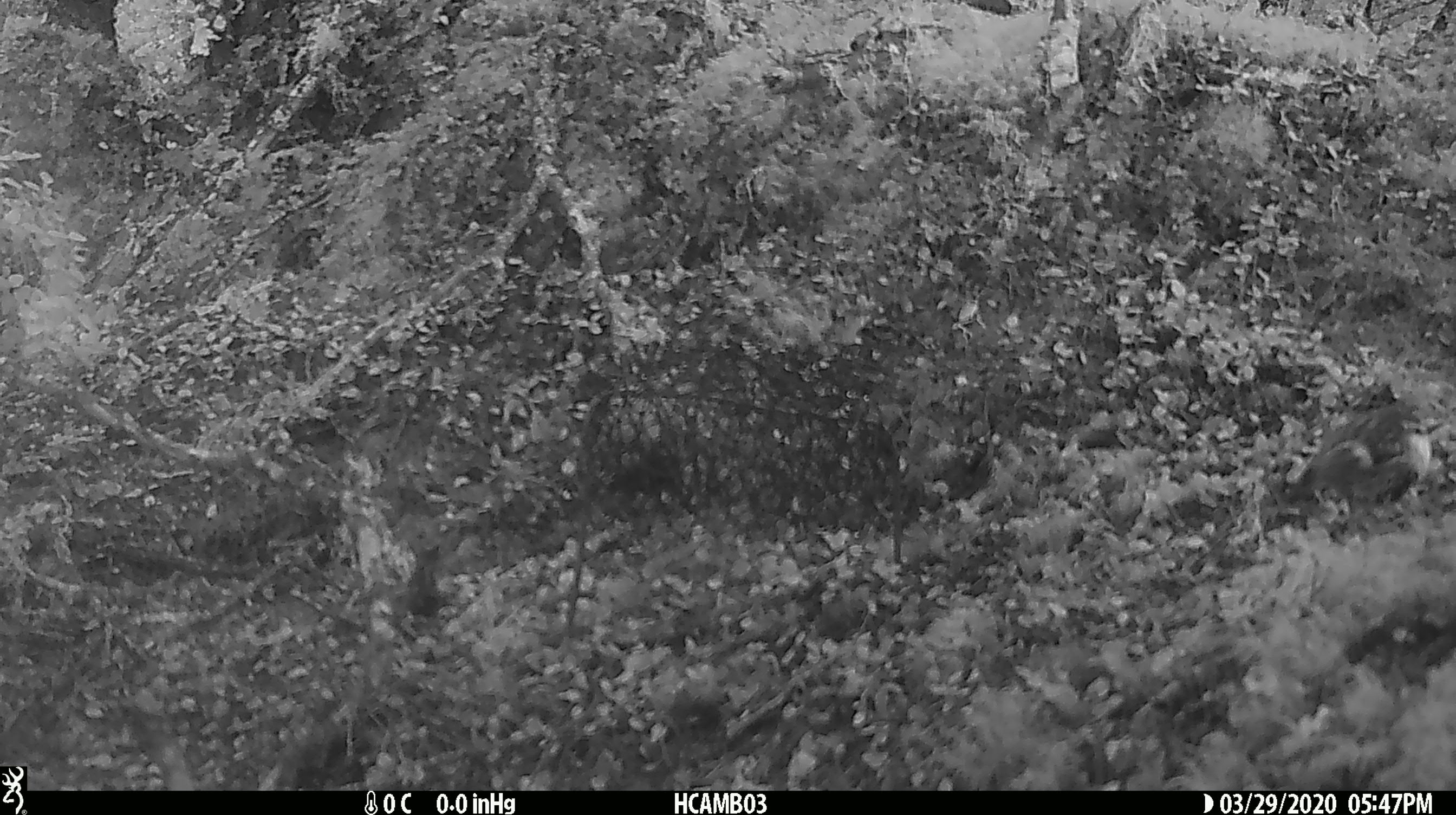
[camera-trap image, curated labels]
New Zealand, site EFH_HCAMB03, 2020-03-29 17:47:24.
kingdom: Animalia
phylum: Chordata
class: Aves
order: Passeriformes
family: Acanthisittidae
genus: Acanthisitta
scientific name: Acanthisitta chloris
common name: rifleman